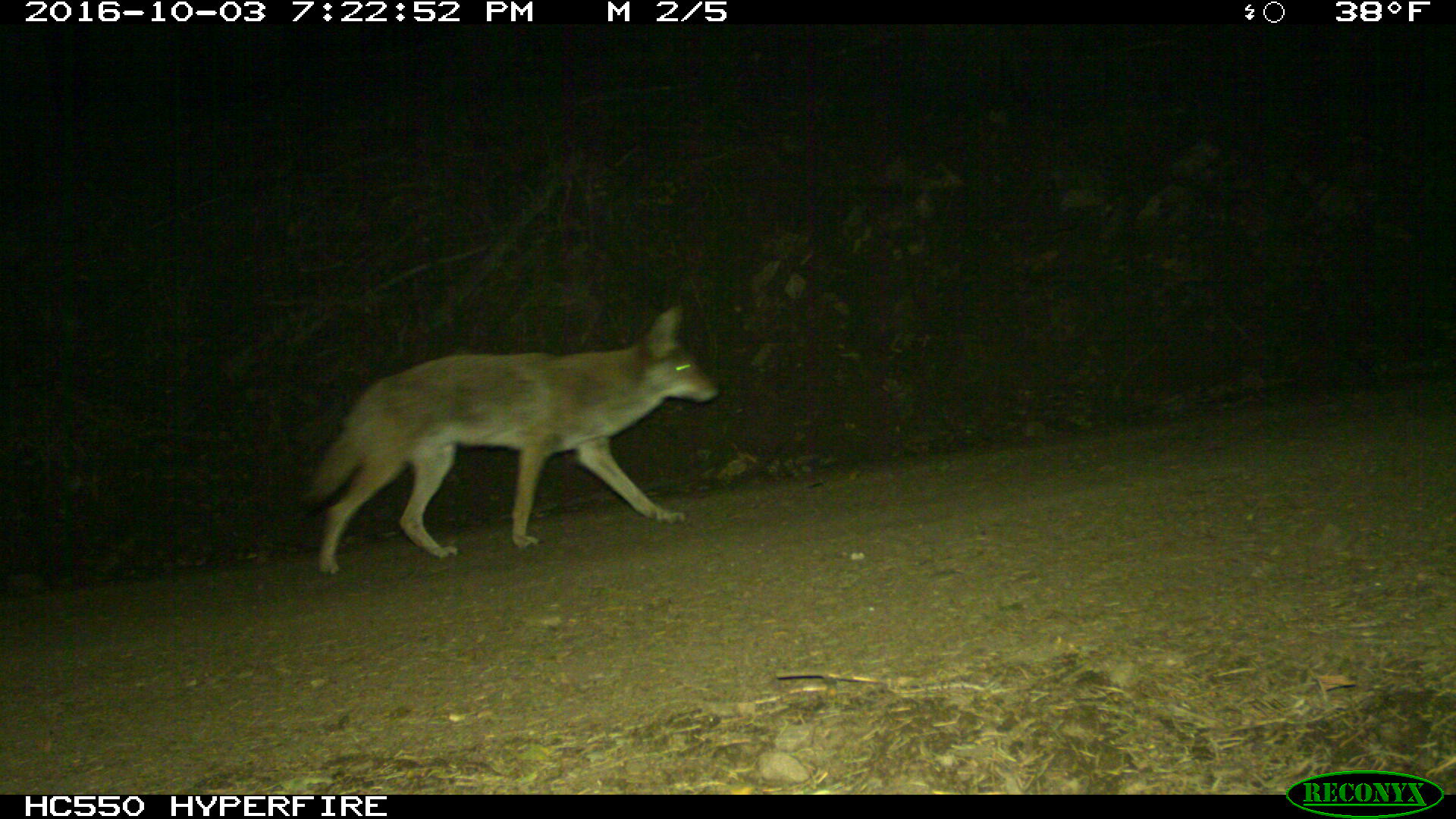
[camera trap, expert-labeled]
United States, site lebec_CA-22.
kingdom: Animalia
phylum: Chordata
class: Mammalia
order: Carnivora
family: Canidae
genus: Canis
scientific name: Canis latrans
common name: coyote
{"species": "Canis latrans (coyote)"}